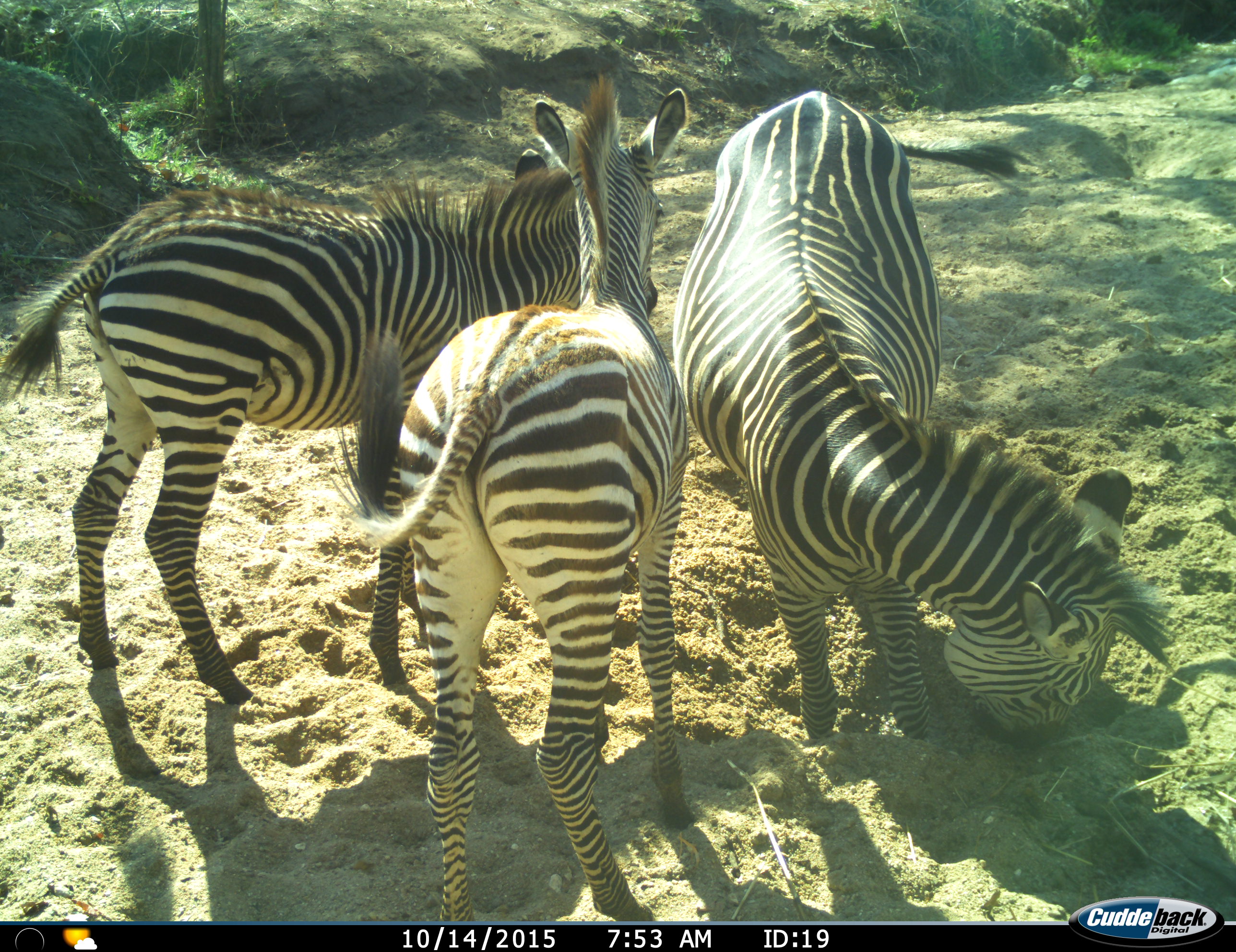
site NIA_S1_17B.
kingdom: Animalia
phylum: Chordata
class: Mammalia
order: Perissodactyla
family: Equidae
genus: Equus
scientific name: Equus quagga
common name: plains zebra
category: zebraplains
Zebraplains (plains zebra) (Equus quagga), count 3. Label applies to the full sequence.